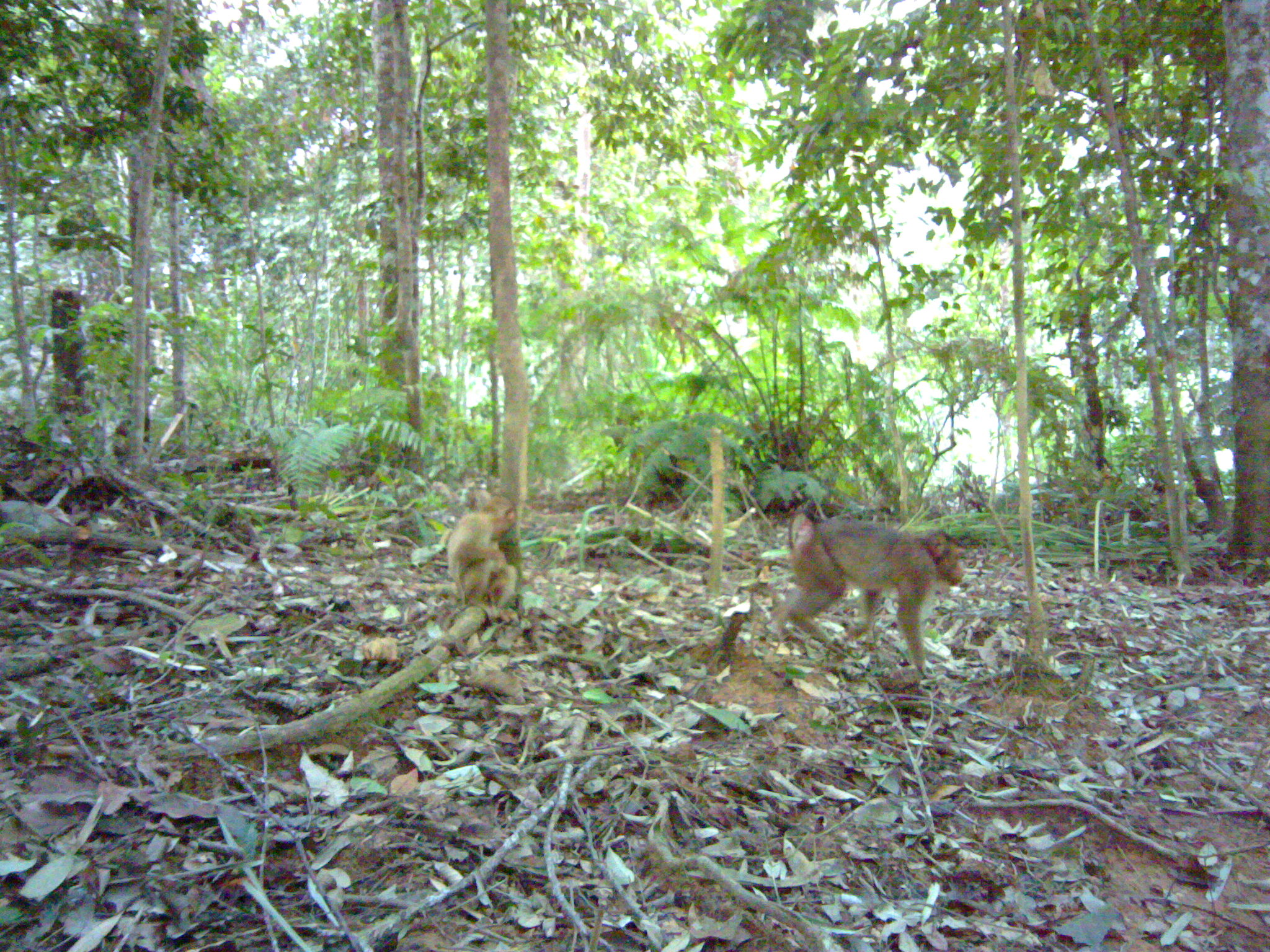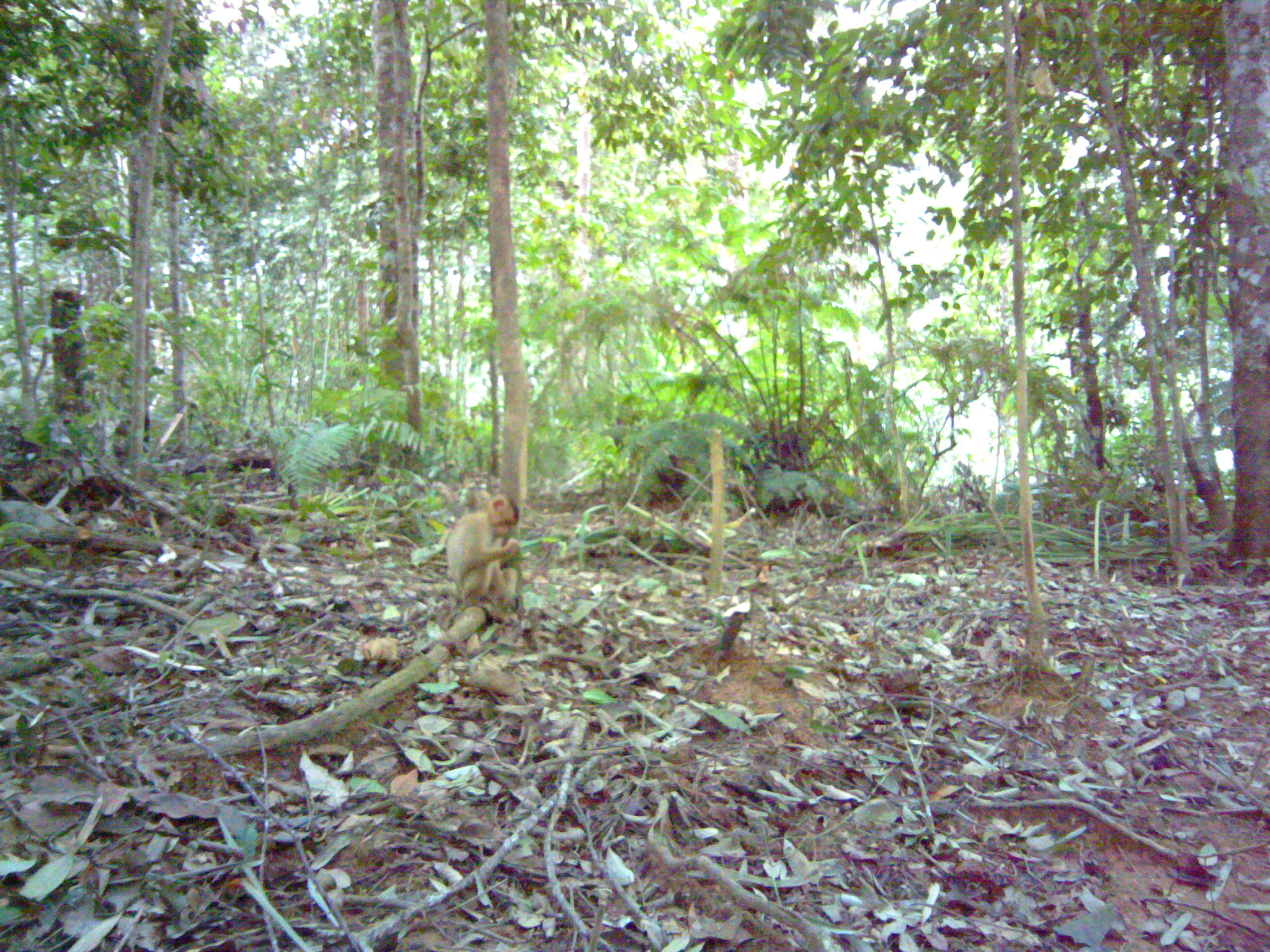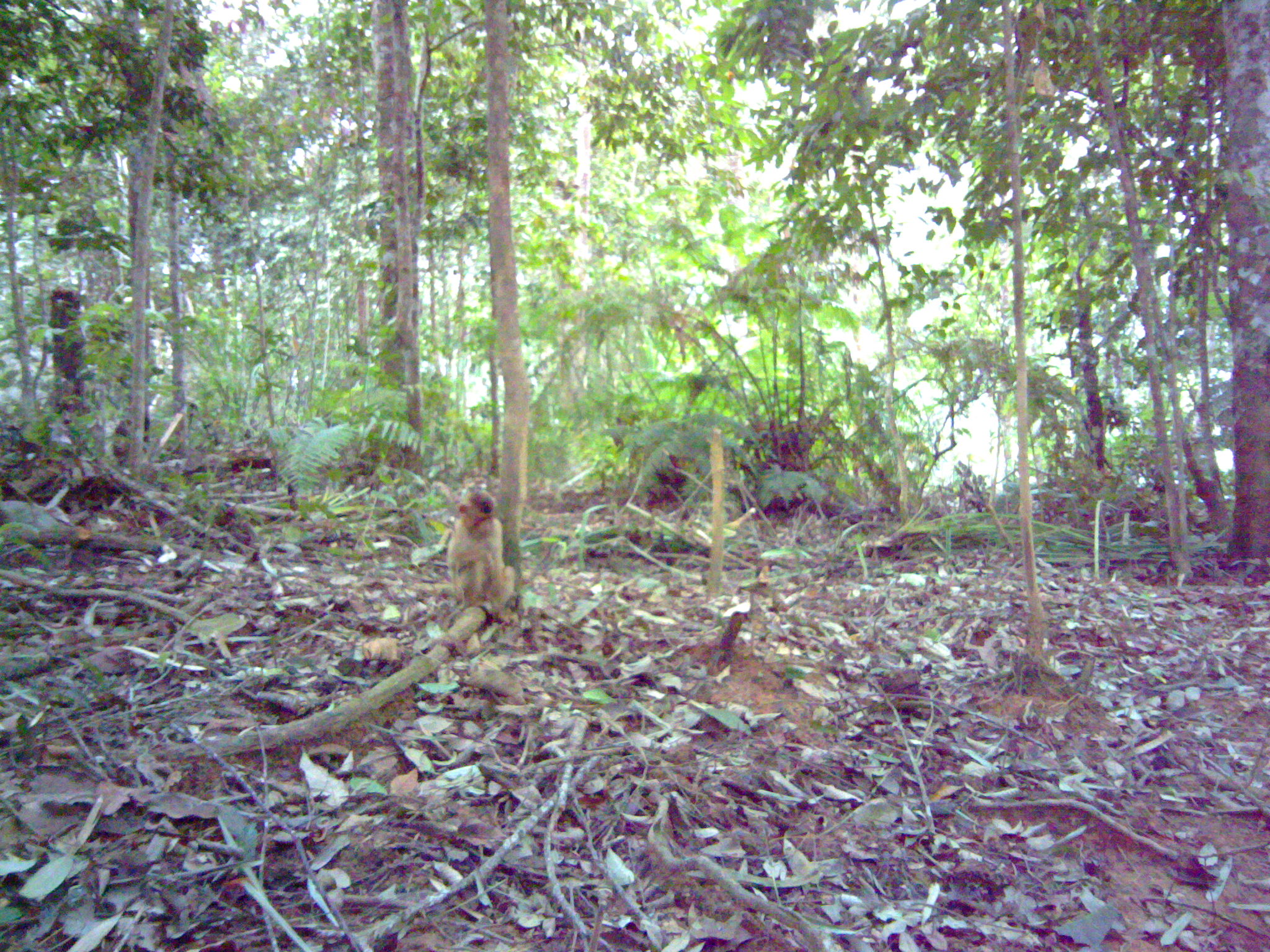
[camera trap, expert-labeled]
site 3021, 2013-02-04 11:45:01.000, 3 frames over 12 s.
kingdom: Animalia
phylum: Chordata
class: Mammalia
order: Primates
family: Cercopithecidae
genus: Macaca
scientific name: Macaca fascicularis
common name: crab-eating macaque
Macaca fascicularis (crab-eating macaque), count 2.